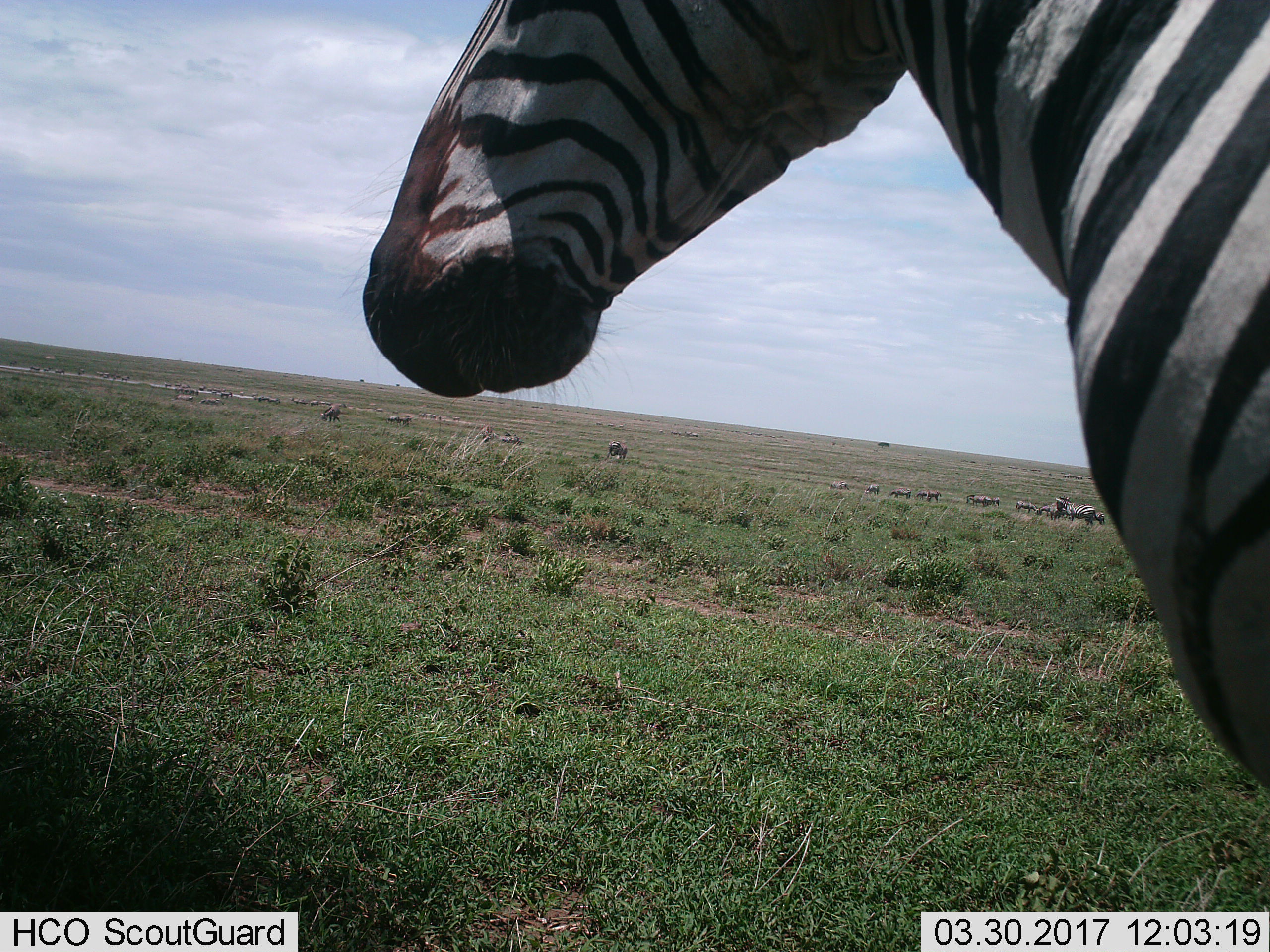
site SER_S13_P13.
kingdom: Animalia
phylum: Chordata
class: Mammalia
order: Perissodactyla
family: Equidae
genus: Equus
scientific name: Equus quagga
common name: plains zebra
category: zebraplains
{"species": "zebraplains (plains zebra) (Equus quagga)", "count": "11-50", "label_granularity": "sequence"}